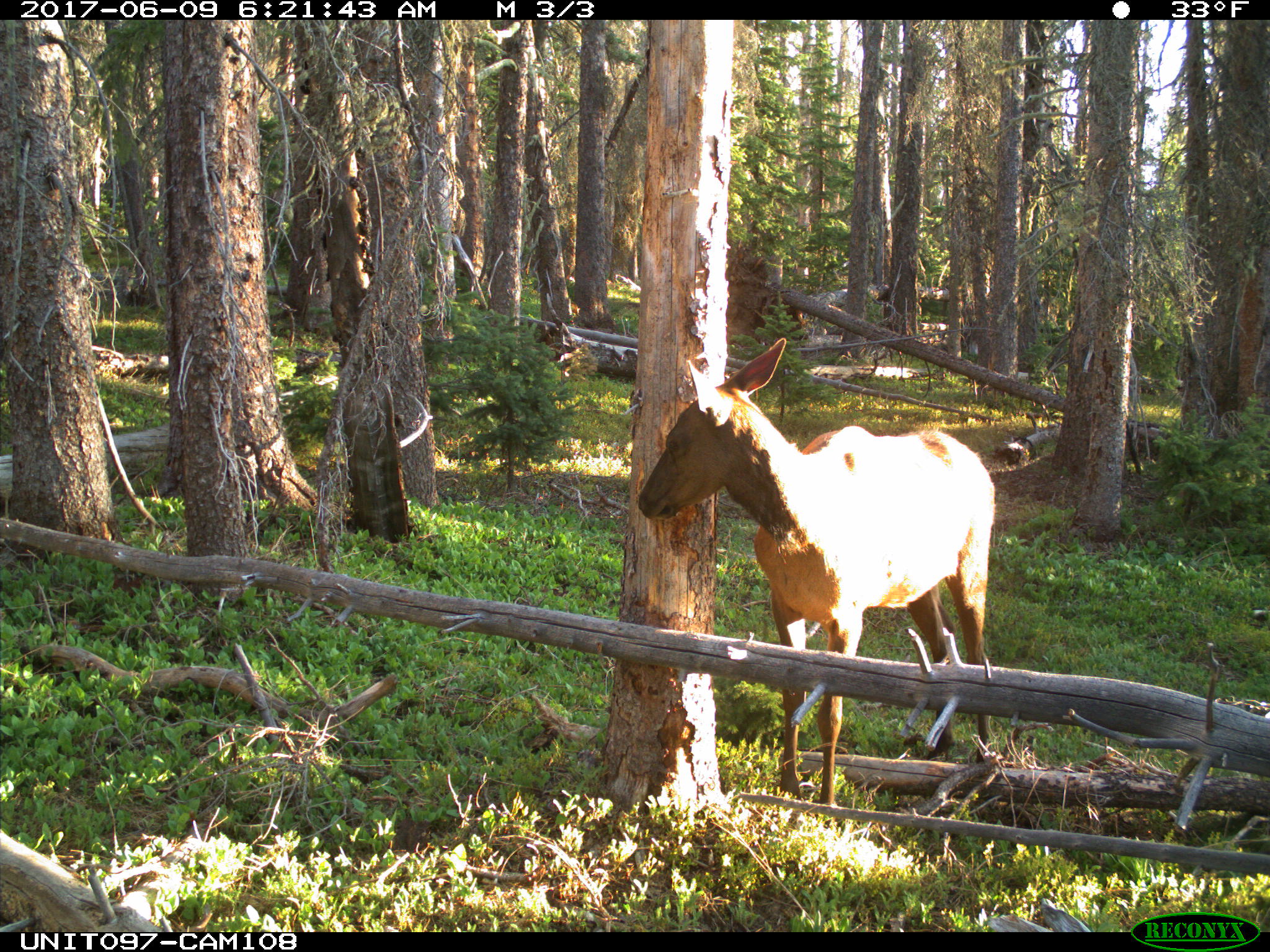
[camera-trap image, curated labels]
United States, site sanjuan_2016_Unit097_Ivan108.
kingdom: Animalia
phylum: Chordata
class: Mammalia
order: Artiodactyla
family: Cervidae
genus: Cervus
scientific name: Cervus elaphus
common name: red deer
Cervus elaphus (red deer).